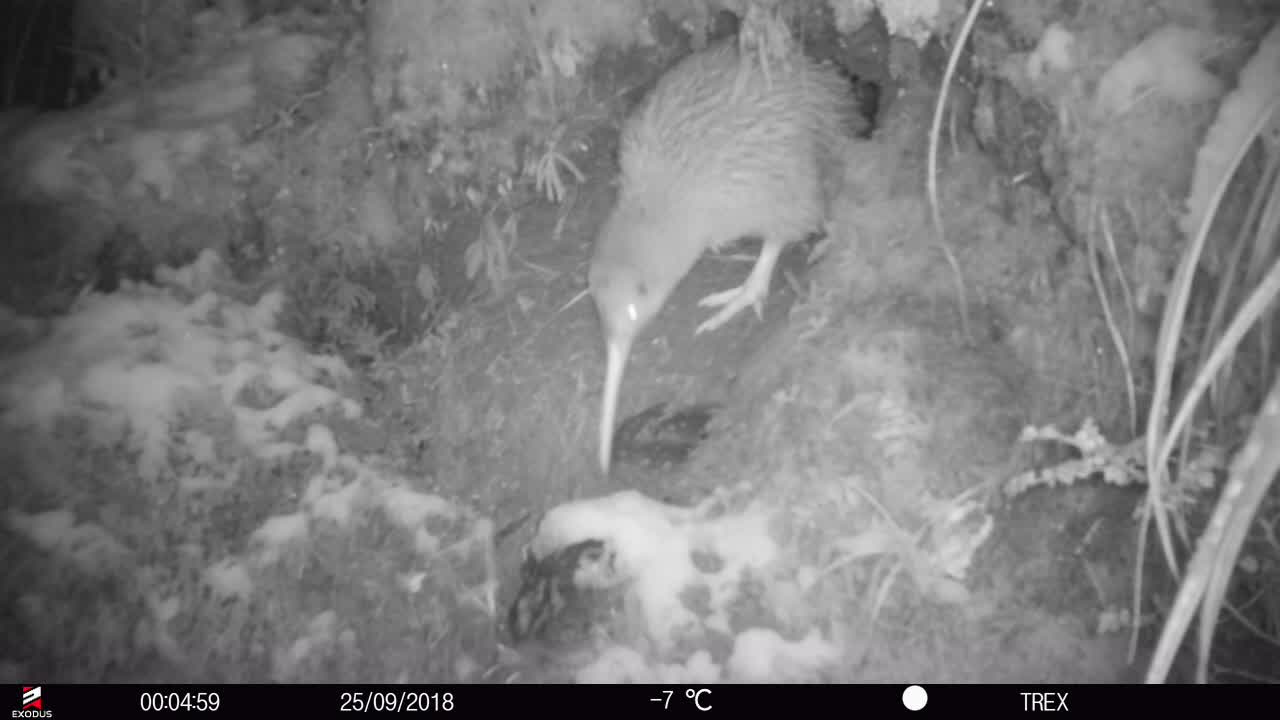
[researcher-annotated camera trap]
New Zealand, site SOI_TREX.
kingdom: Animalia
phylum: Chordata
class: Aves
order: Apterygiformes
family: Apterygidae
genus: Apteryx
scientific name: Apteryx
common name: kiwi